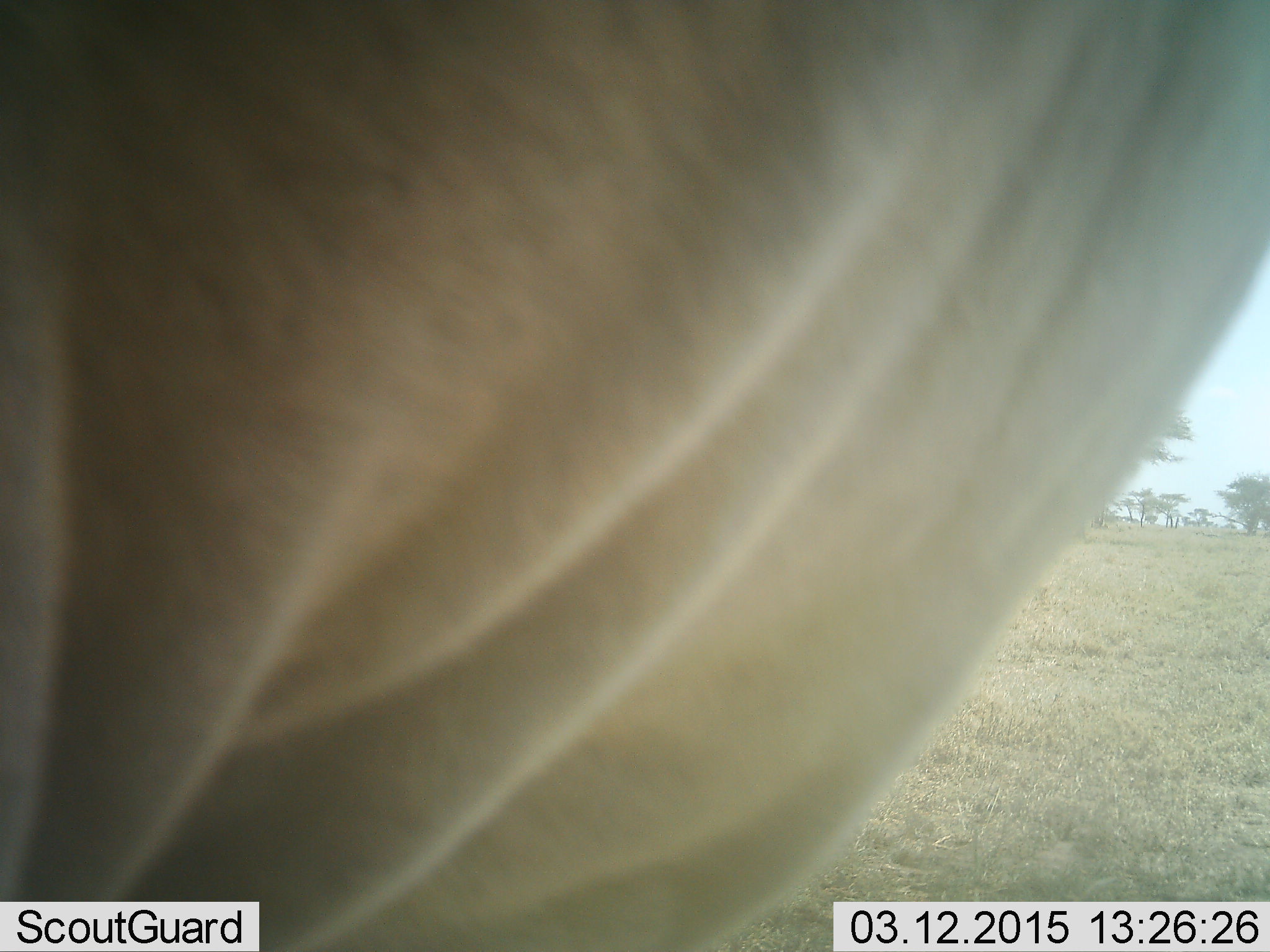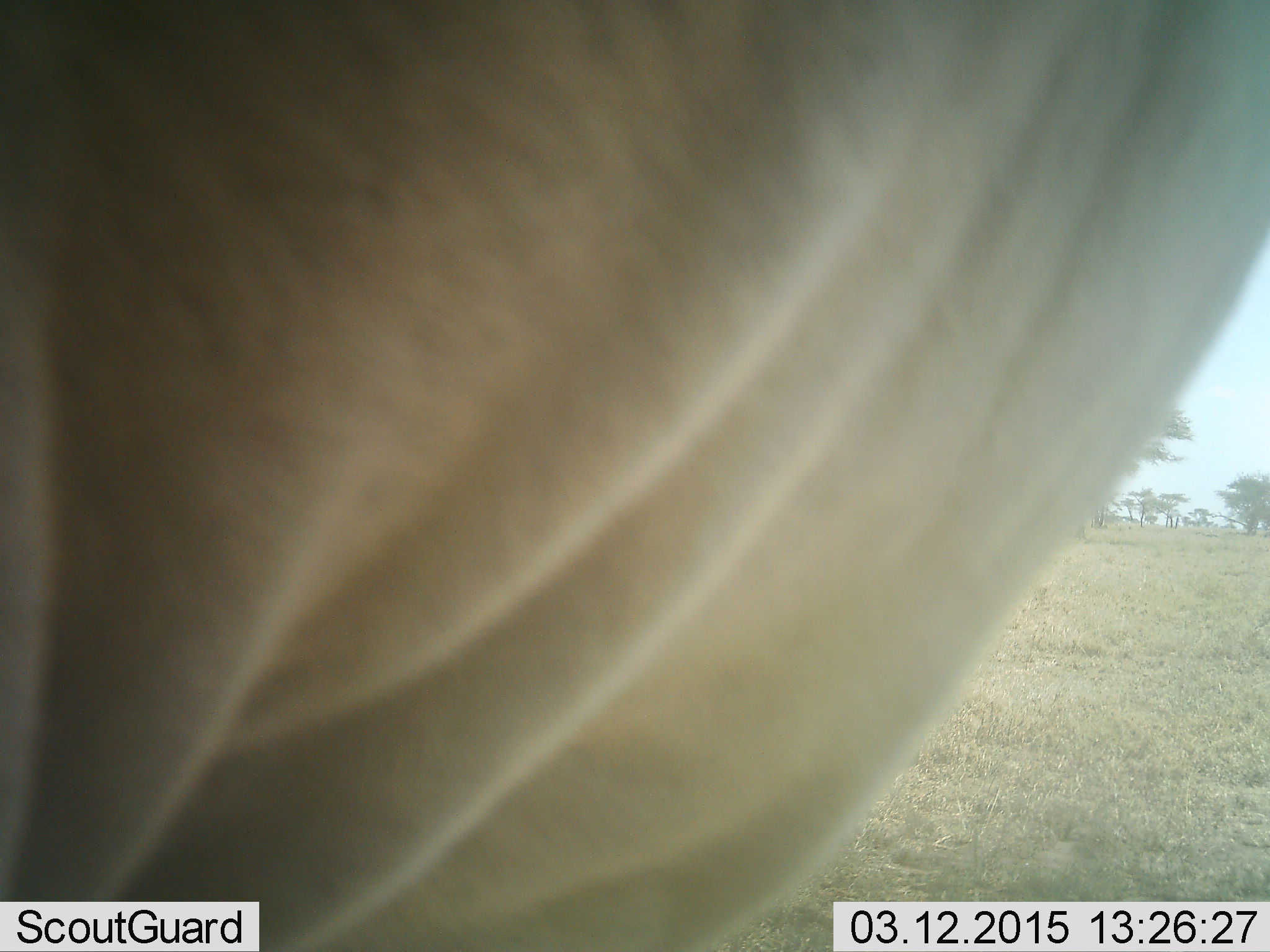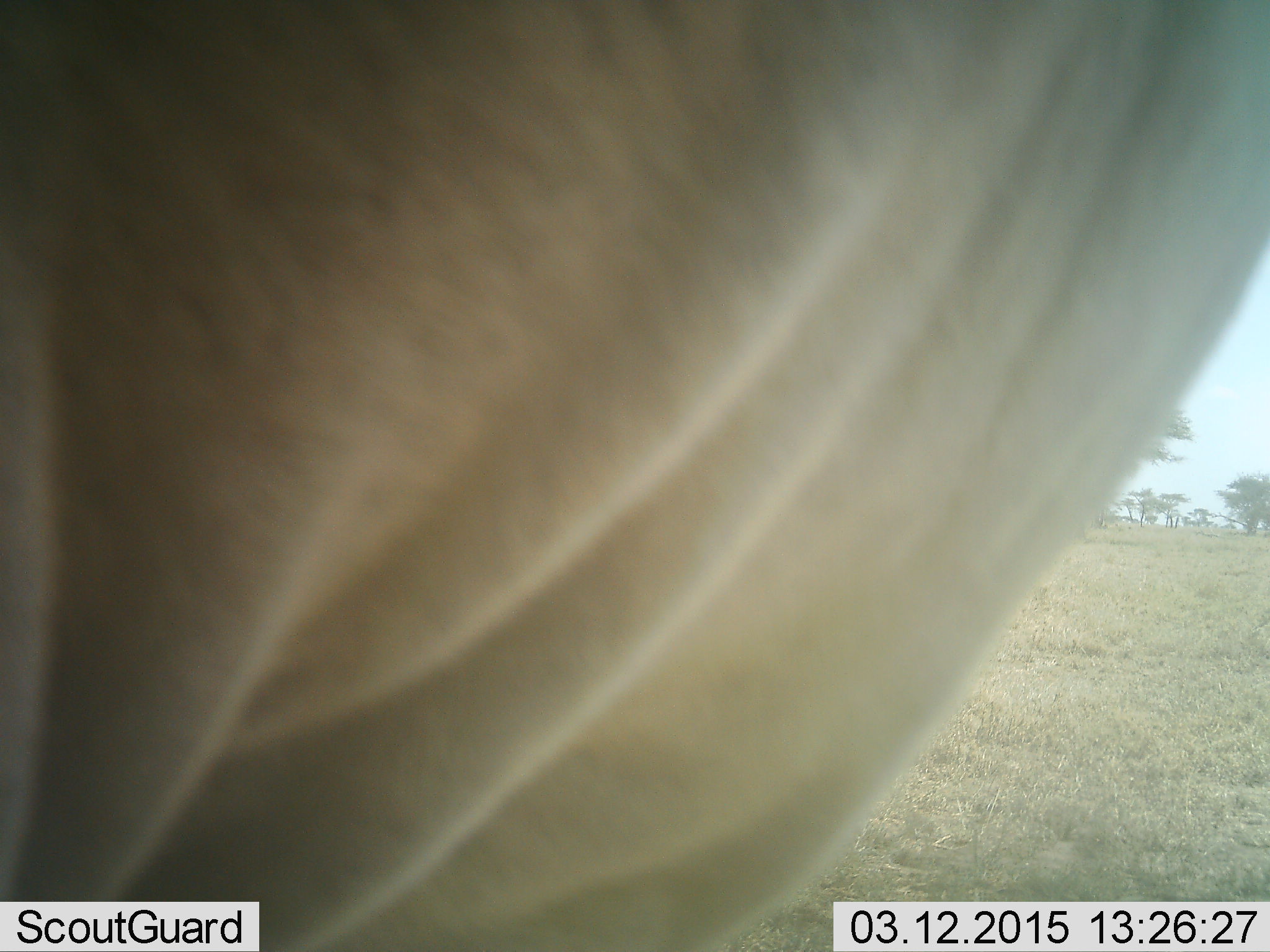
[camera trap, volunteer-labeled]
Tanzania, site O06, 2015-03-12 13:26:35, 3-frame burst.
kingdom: Animalia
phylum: Chordata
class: Mammalia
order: Artiodactyla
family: Bovidae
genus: Tragelaphus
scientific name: Tragelaphus oryx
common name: eland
Eland (Tragelaphus oryx), count 1. Behavior (volunteer vote fractions): standing 100%, resting 0%, moving 0%, interacting 0%. Young present (vote fraction): 0%. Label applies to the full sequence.